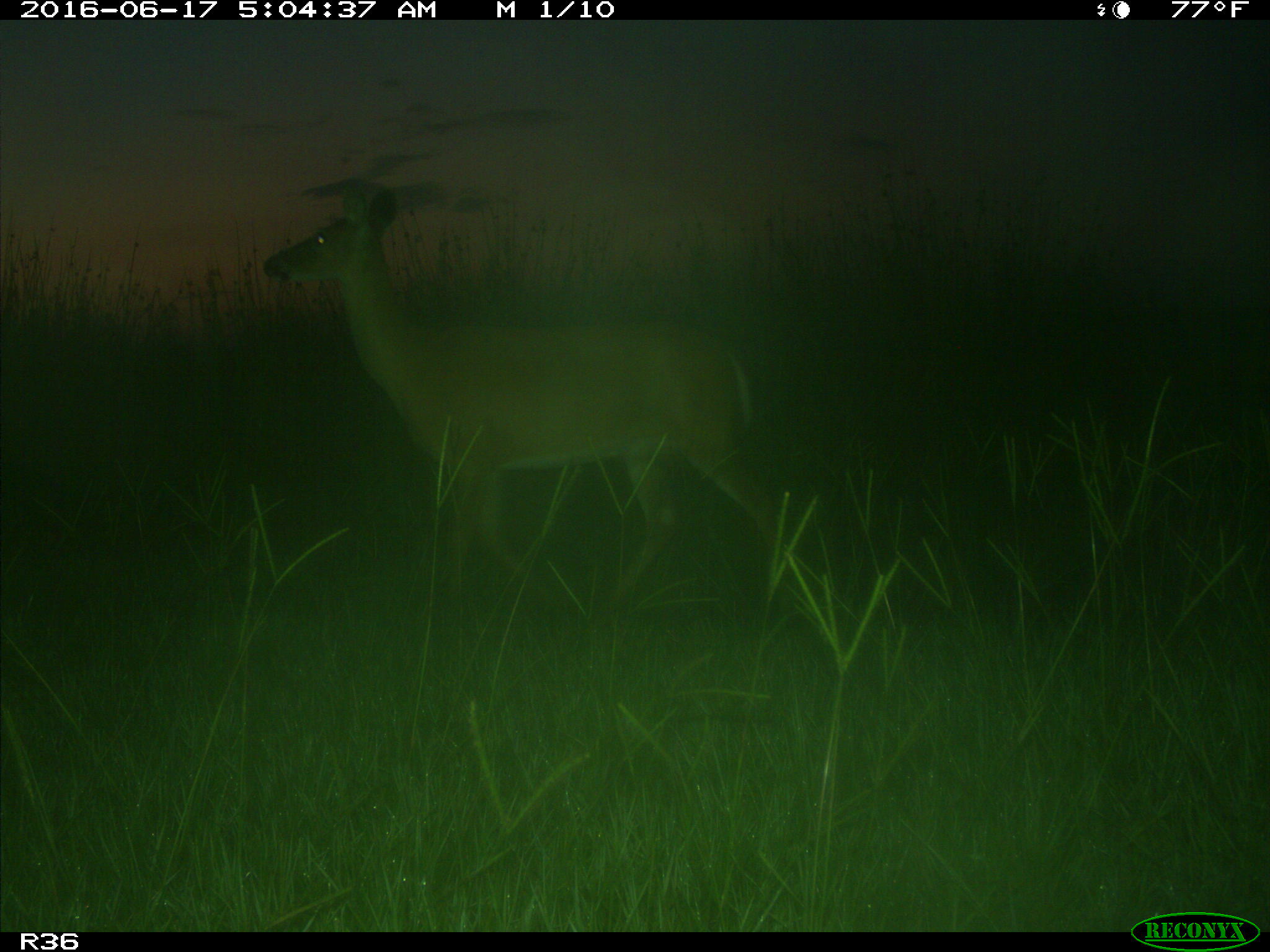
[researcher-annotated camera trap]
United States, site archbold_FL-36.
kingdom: Animalia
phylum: Chordata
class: Mammalia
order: Artiodactyla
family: Cervidae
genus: Odocoileus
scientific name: Odocoileus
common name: deer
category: unidentified deer